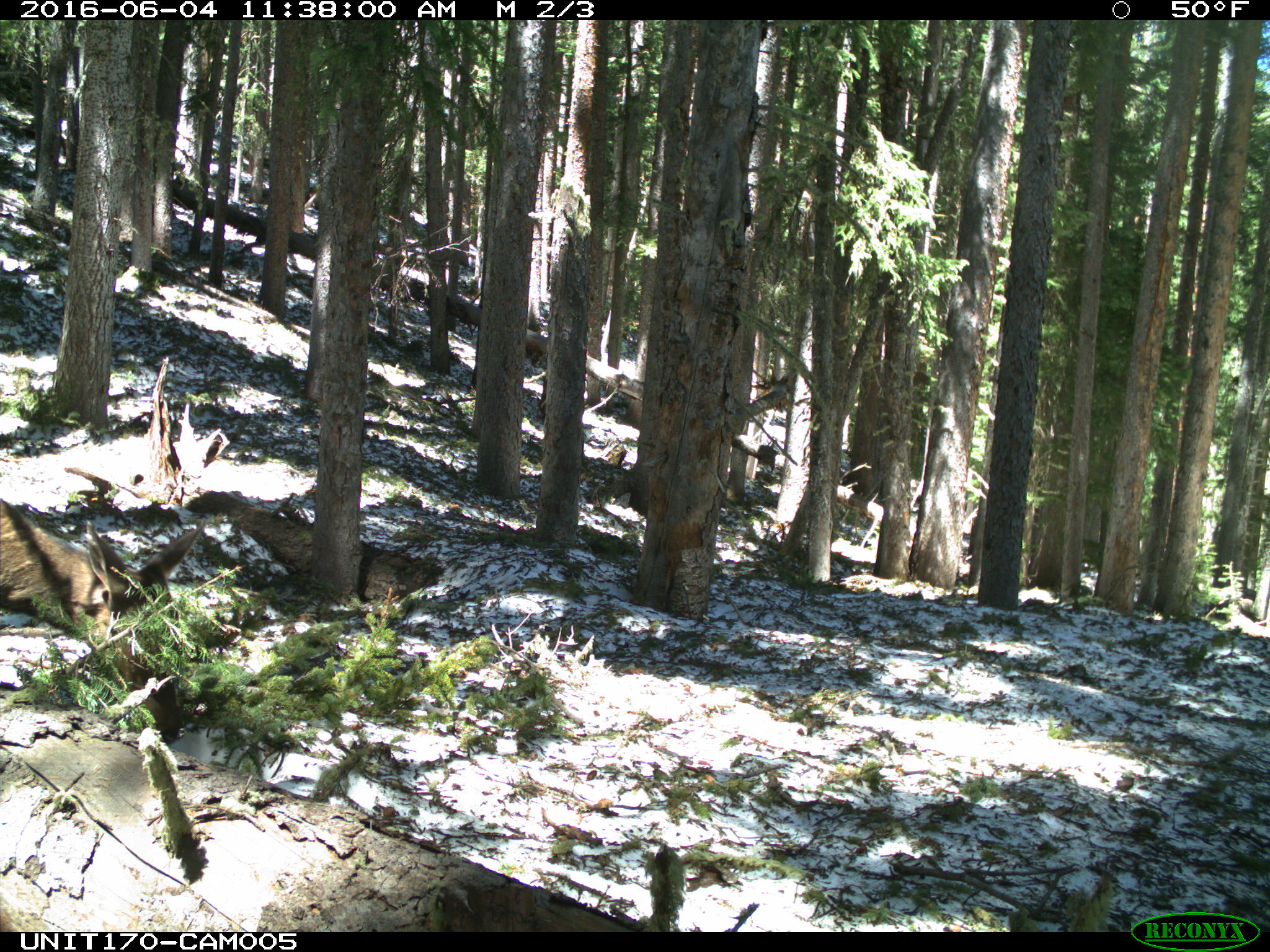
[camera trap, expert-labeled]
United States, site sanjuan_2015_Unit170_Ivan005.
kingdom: Animalia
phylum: Chordata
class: Mammalia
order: Artiodactyla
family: Cervidae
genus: Cervus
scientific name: Cervus elaphus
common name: red deer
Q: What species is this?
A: Cervus elaphus (red deer).